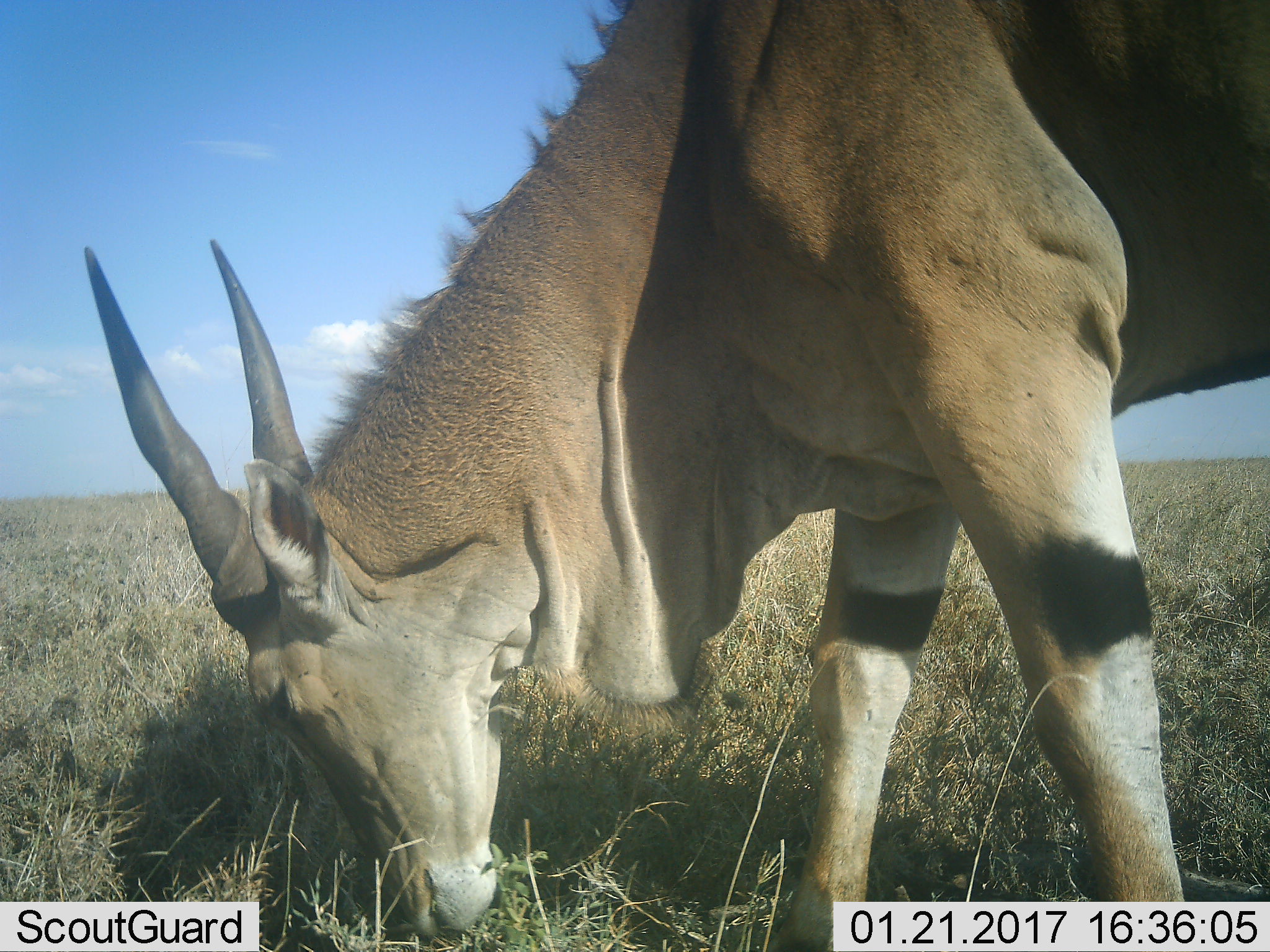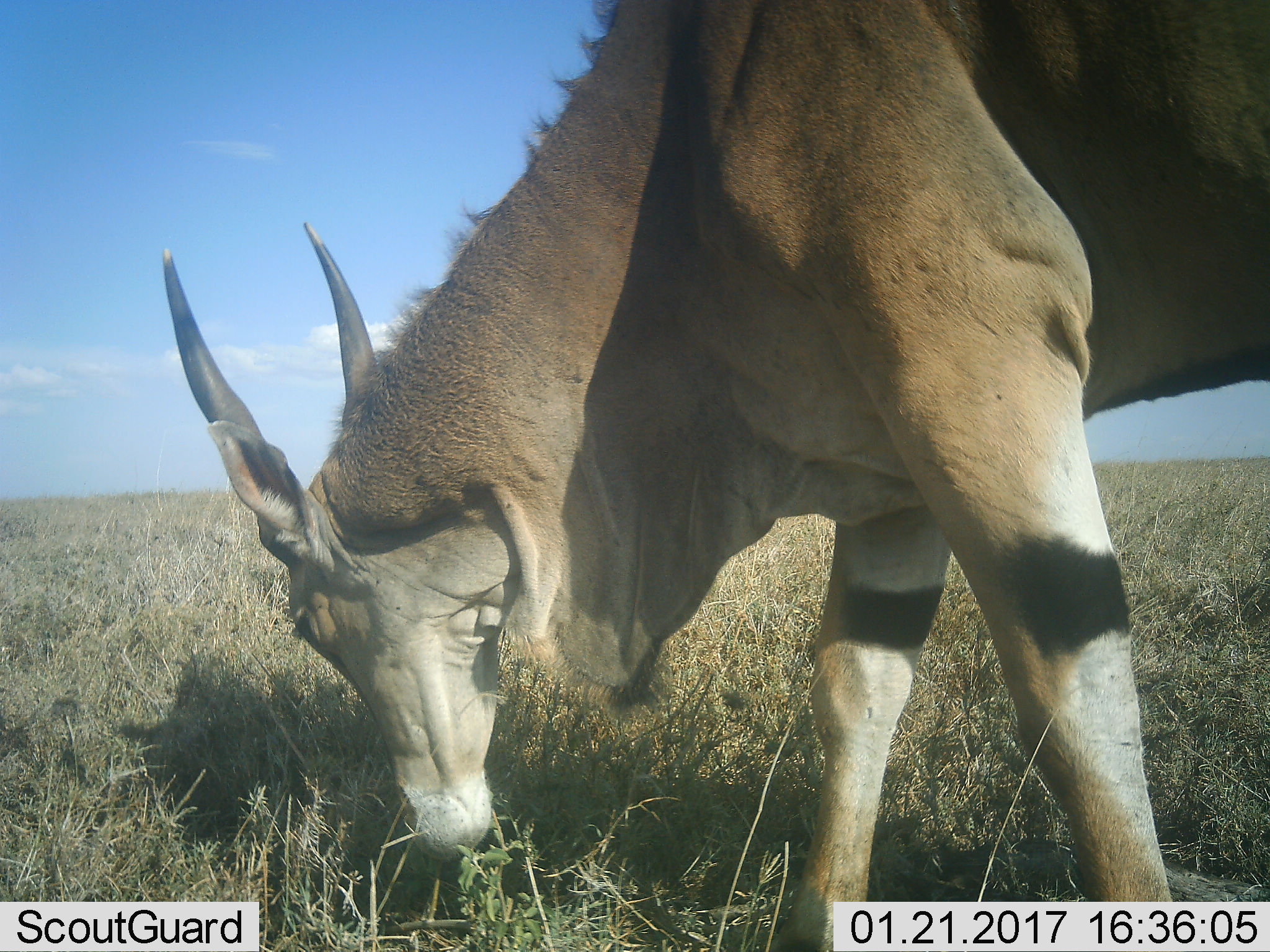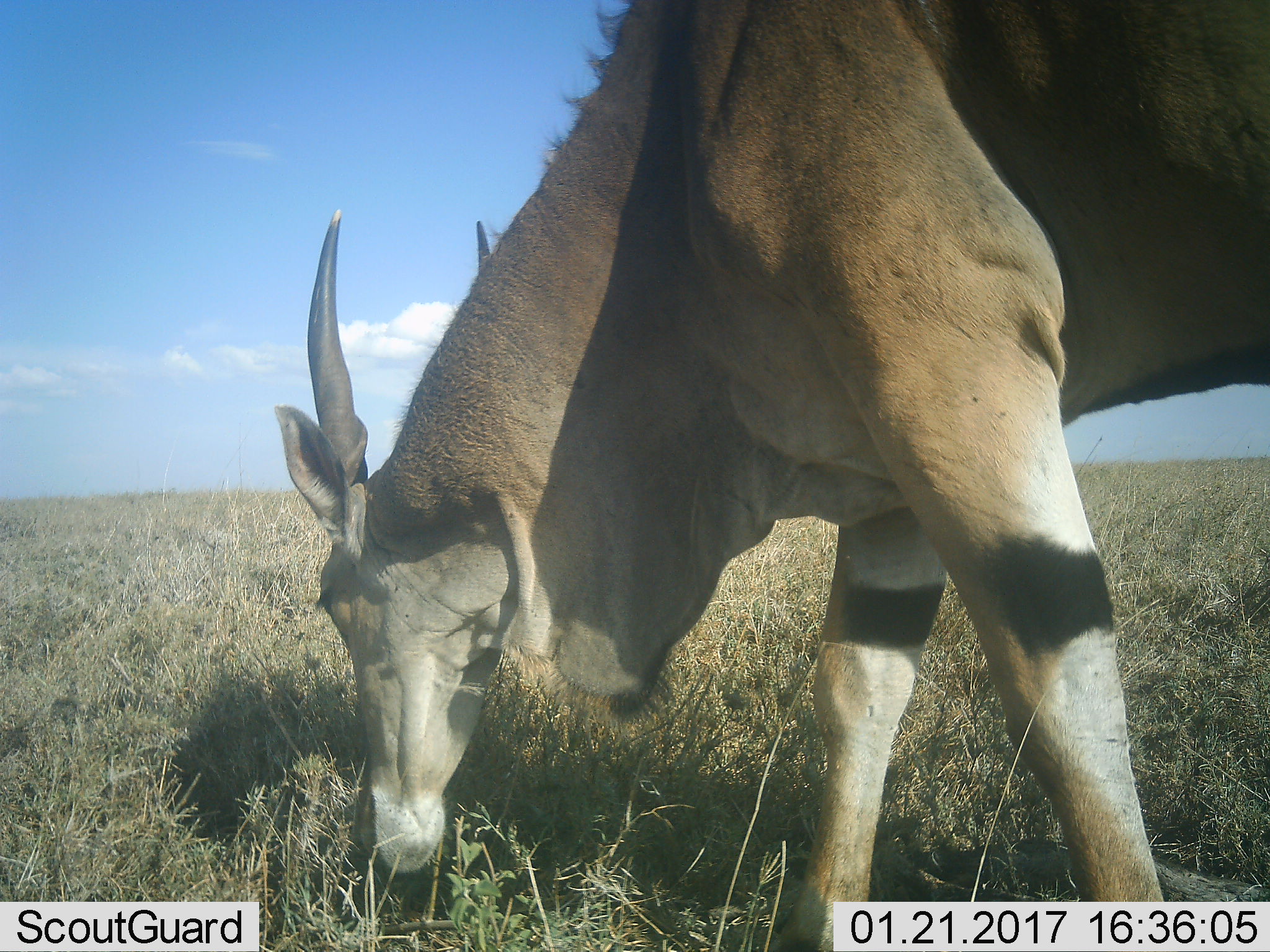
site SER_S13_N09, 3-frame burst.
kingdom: Animalia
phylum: Chordata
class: Mammalia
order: Artiodactyla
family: Bovidae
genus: Tragelaphus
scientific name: Tragelaphus oryx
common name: eland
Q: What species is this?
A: Eland (Tragelaphus oryx).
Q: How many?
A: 1.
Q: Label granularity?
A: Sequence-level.